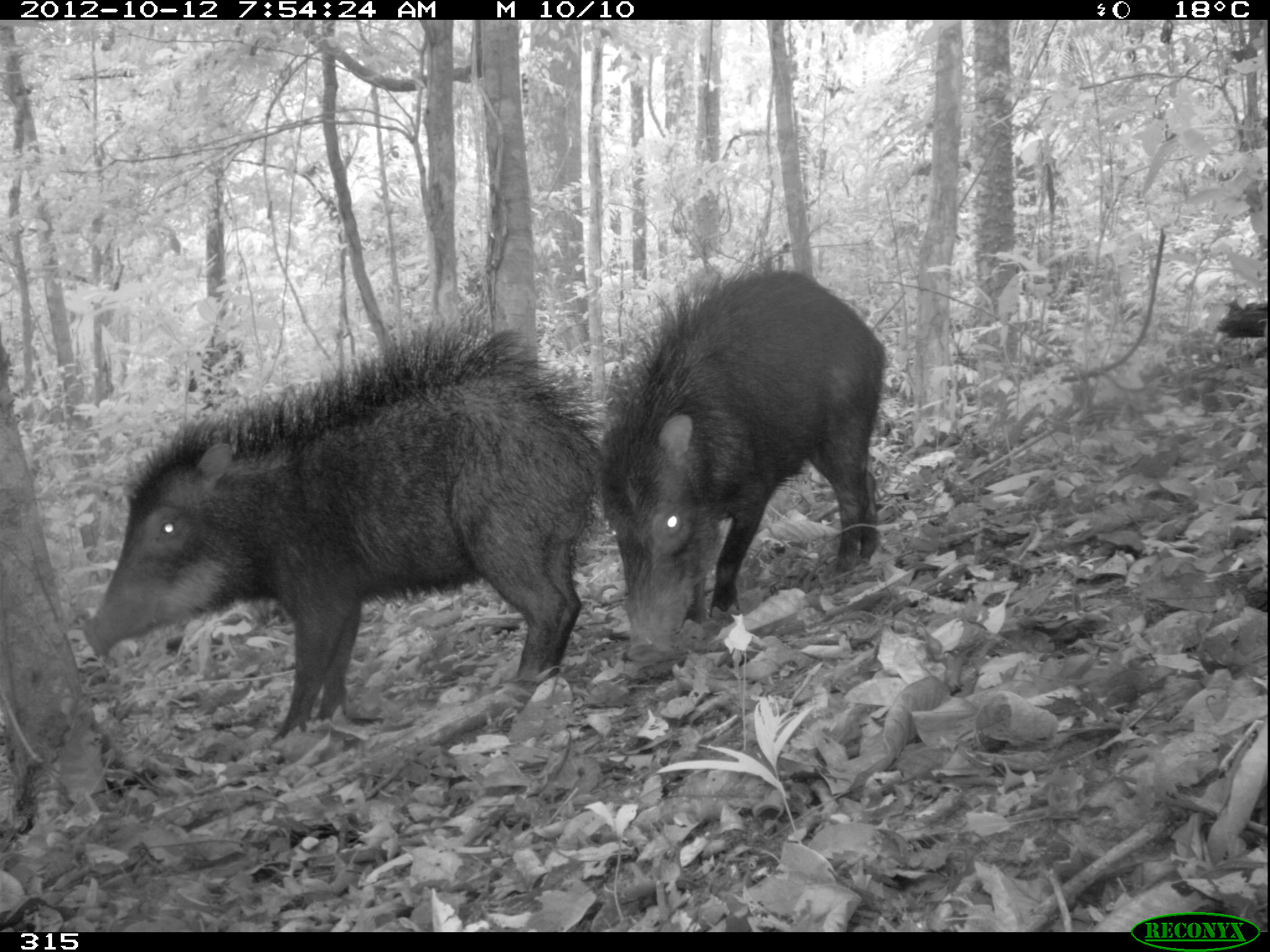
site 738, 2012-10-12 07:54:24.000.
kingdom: Animalia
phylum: Chordata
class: Mammalia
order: Artiodactyla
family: Tayassuidae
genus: Tayassu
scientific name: Tayassu pecari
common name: white-lipped peccary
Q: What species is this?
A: Tayassu pecari (white-lipped peccary).